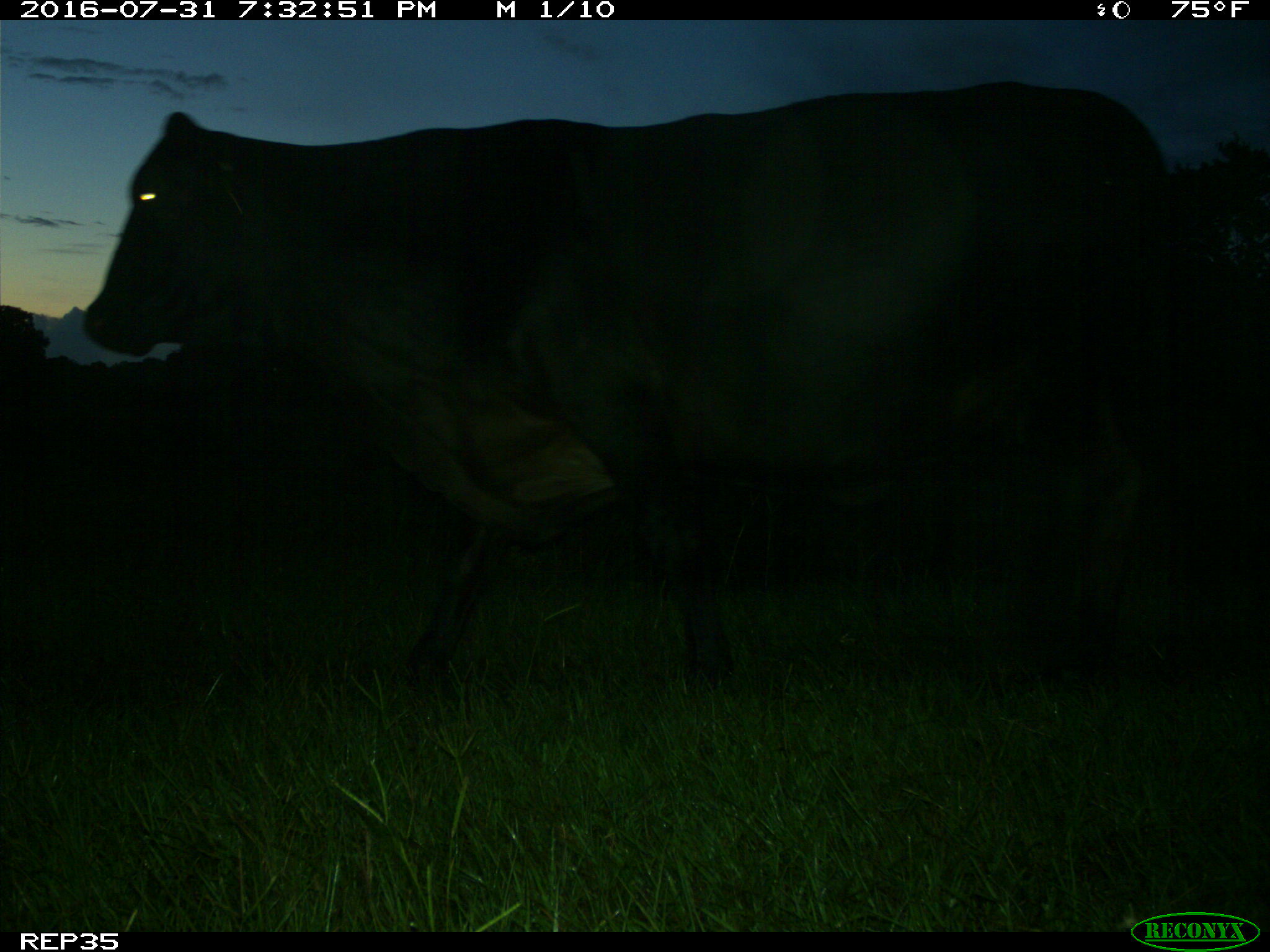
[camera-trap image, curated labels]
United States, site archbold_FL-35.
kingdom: Animalia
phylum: Chordata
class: Mammalia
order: Artiodactyla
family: Bovidae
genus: Bos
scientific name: Bos taurus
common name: domestic cow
Bos taurus (domestic cow).